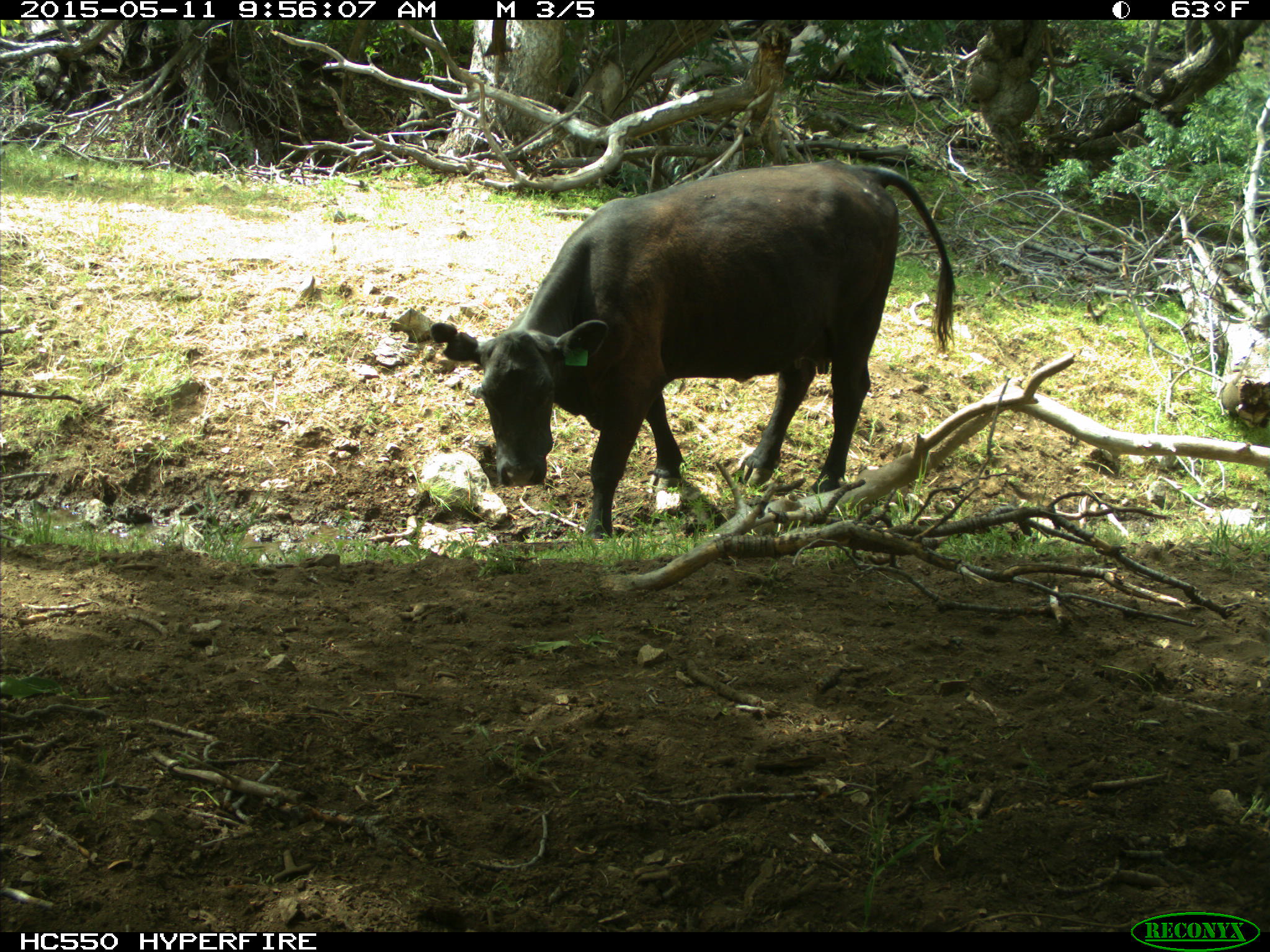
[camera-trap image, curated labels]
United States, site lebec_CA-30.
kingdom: Animalia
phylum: Chordata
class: Mammalia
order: Artiodactyla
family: Bovidae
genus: Bos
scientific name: Bos taurus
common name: domestic cow